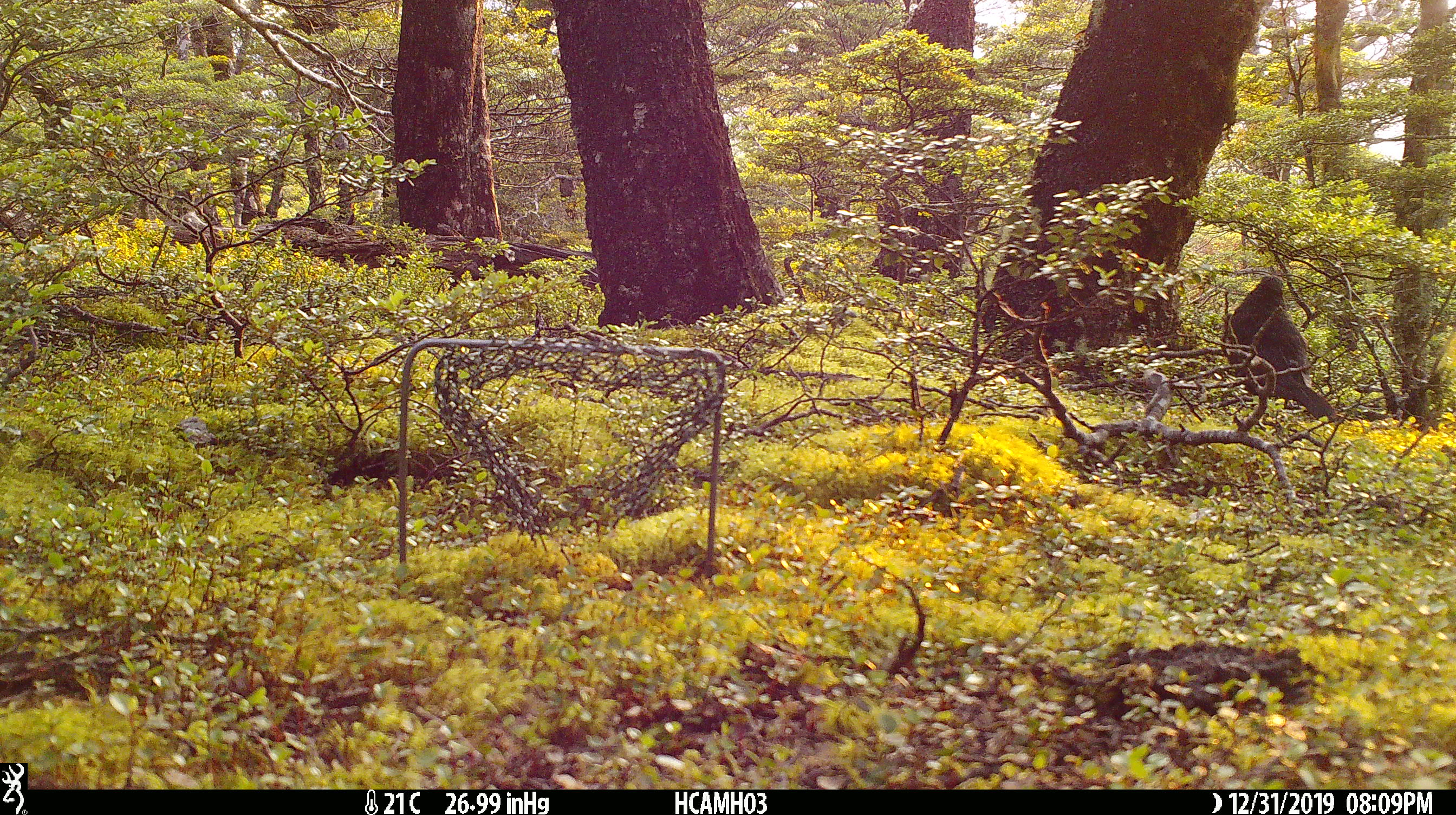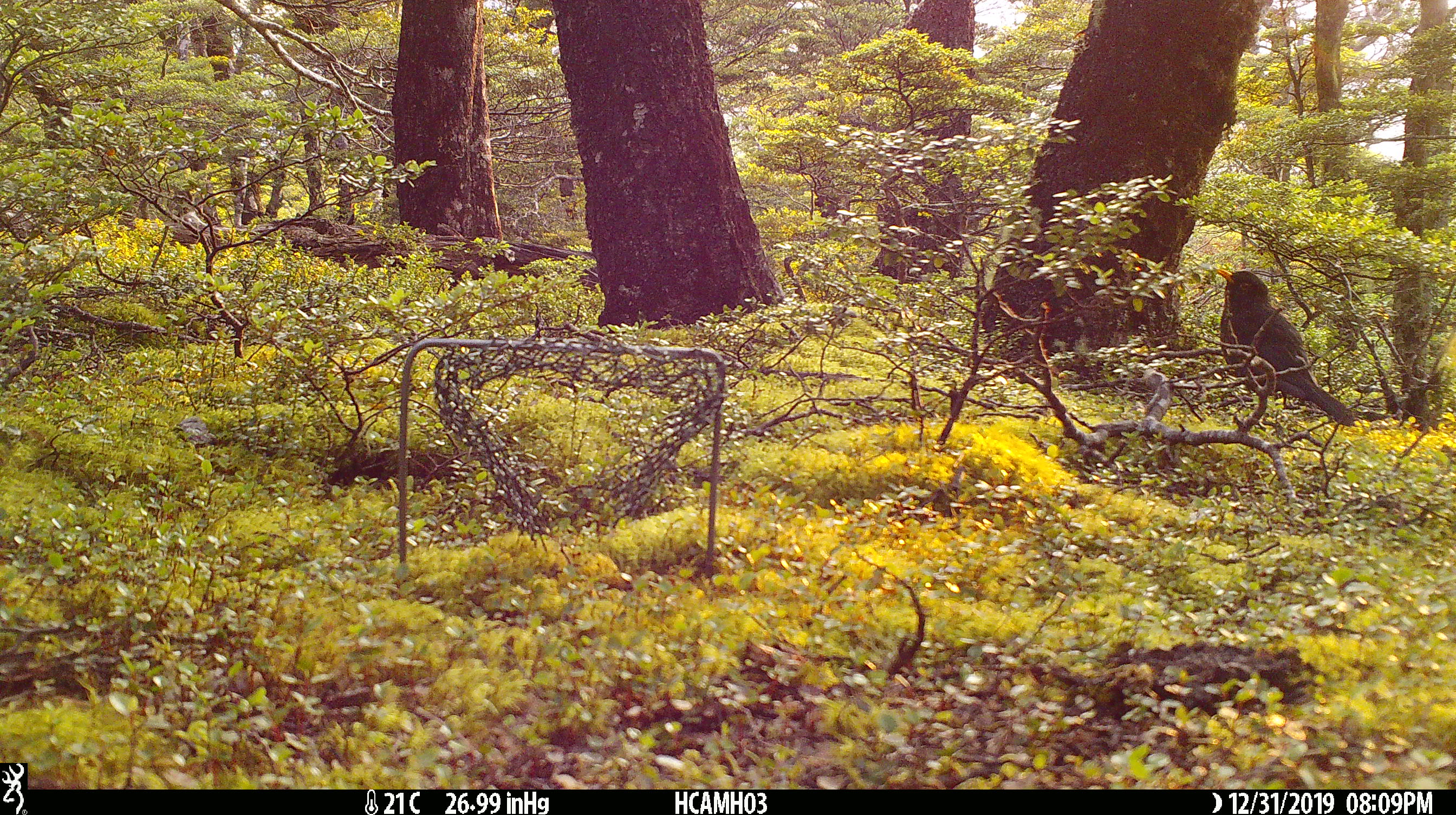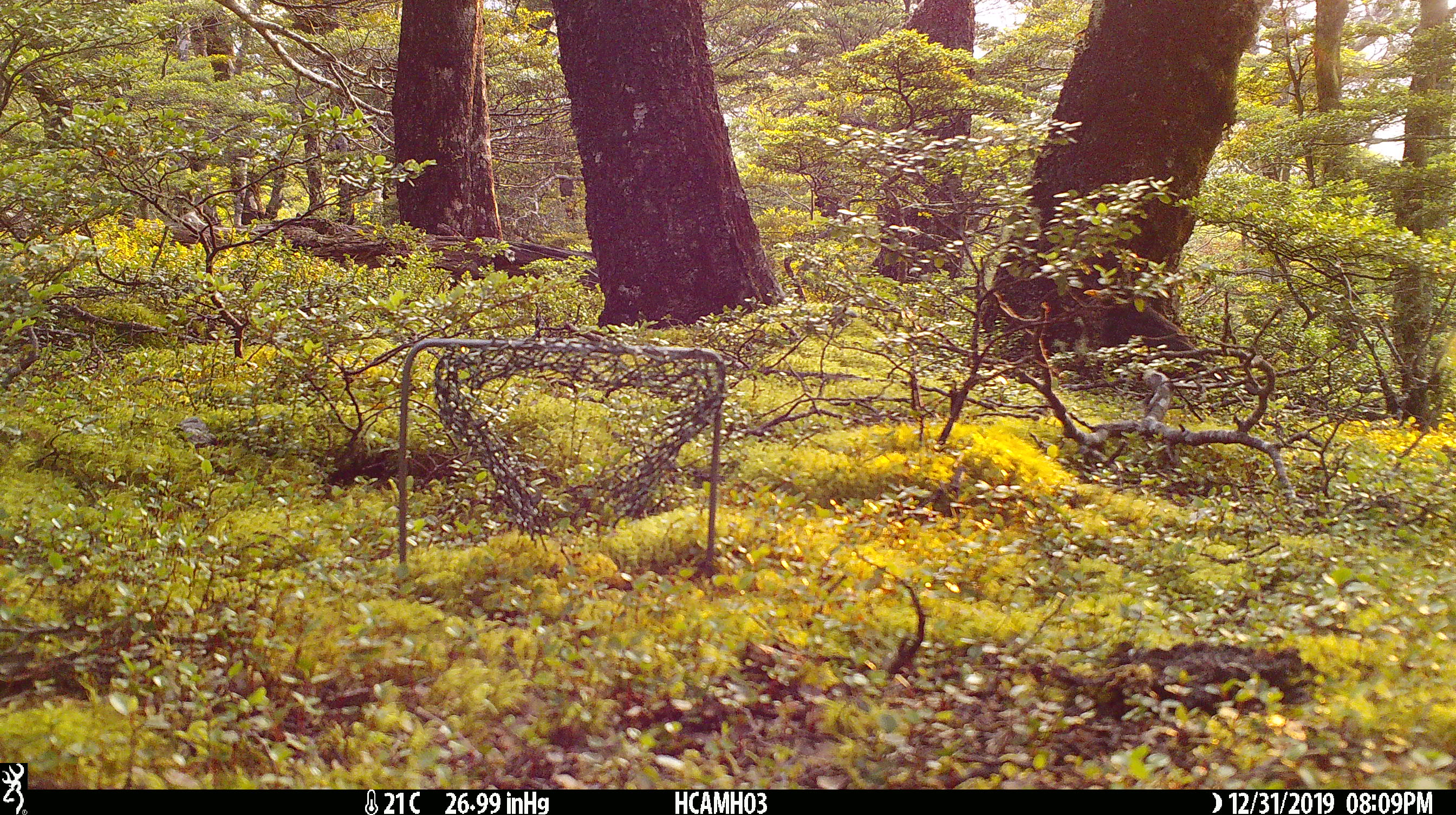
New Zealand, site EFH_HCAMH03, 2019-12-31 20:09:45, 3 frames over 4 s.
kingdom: Animalia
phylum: Chordata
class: Aves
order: Passeriformes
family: Turdidae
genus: Turdus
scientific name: Turdus merula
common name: eurasian blackbird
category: blackbird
Blackbird (eurasian blackbird) (Turdus merula).